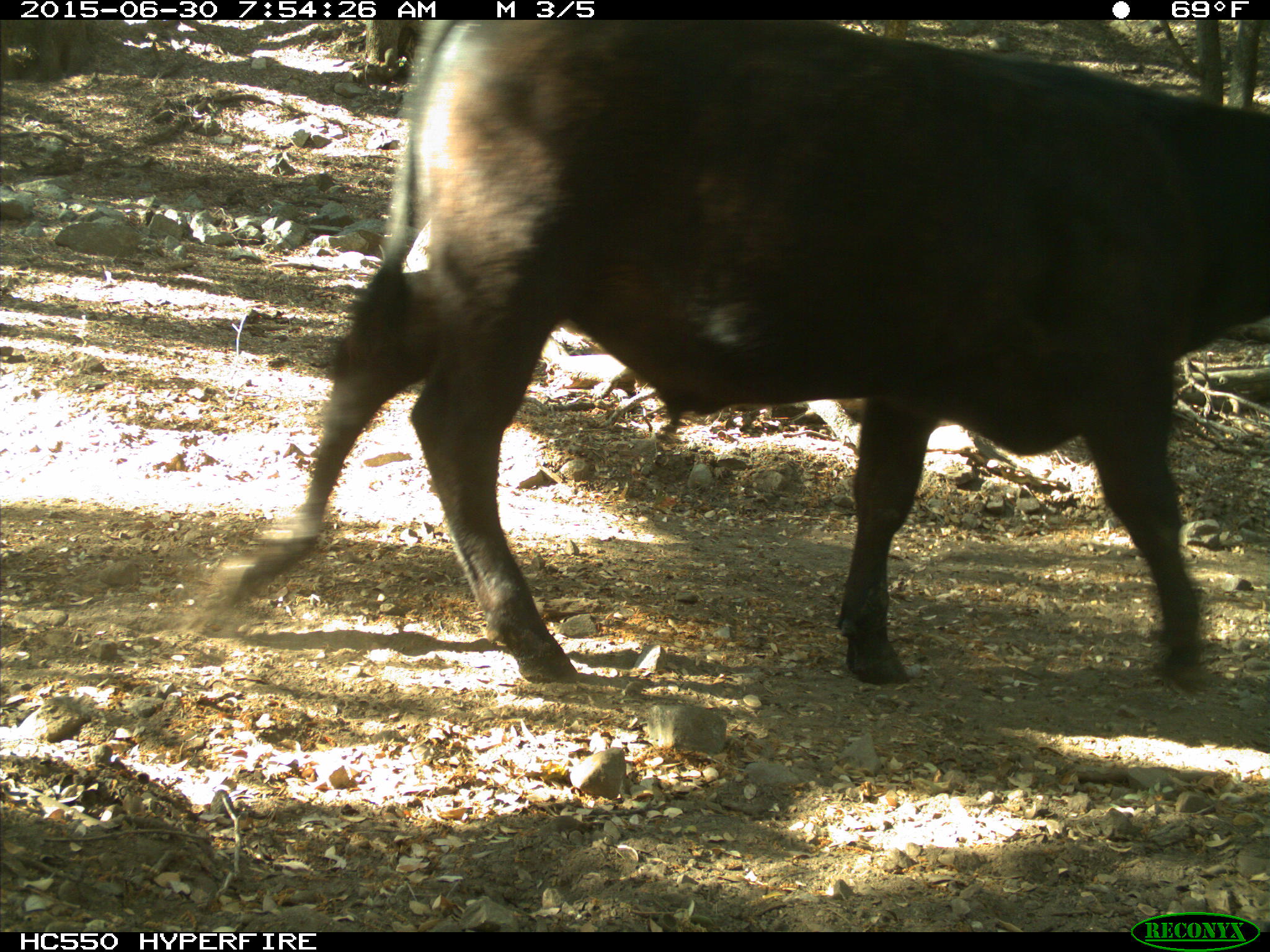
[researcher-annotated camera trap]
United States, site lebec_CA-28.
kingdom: Animalia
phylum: Chordata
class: Mammalia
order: Artiodactyla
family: Bovidae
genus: Bos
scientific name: Bos taurus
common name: domestic cow